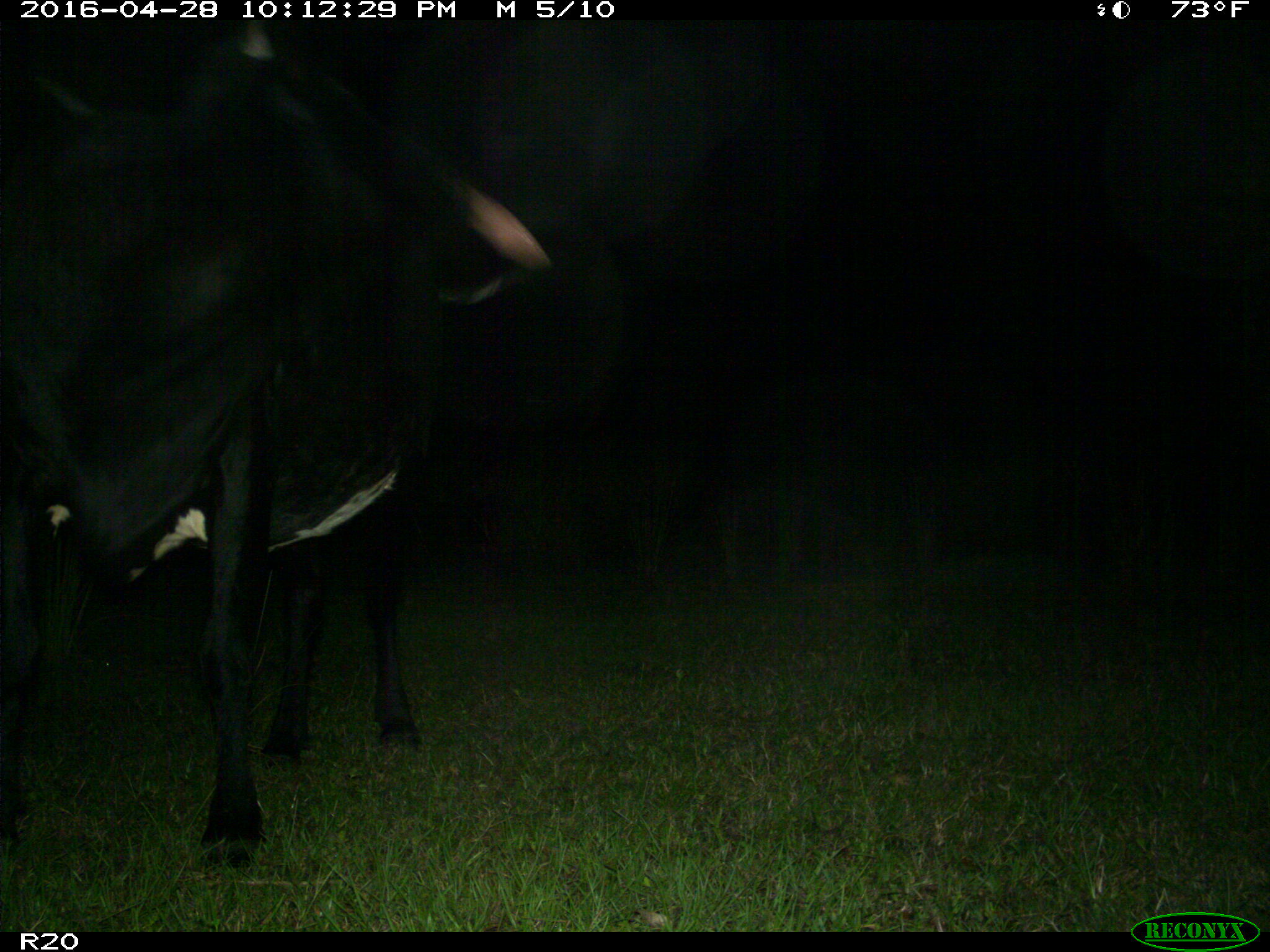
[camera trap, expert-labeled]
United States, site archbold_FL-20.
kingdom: Animalia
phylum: Chordata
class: Mammalia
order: Artiodactyla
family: Bovidae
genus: Bos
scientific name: Bos taurus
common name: domestic cow